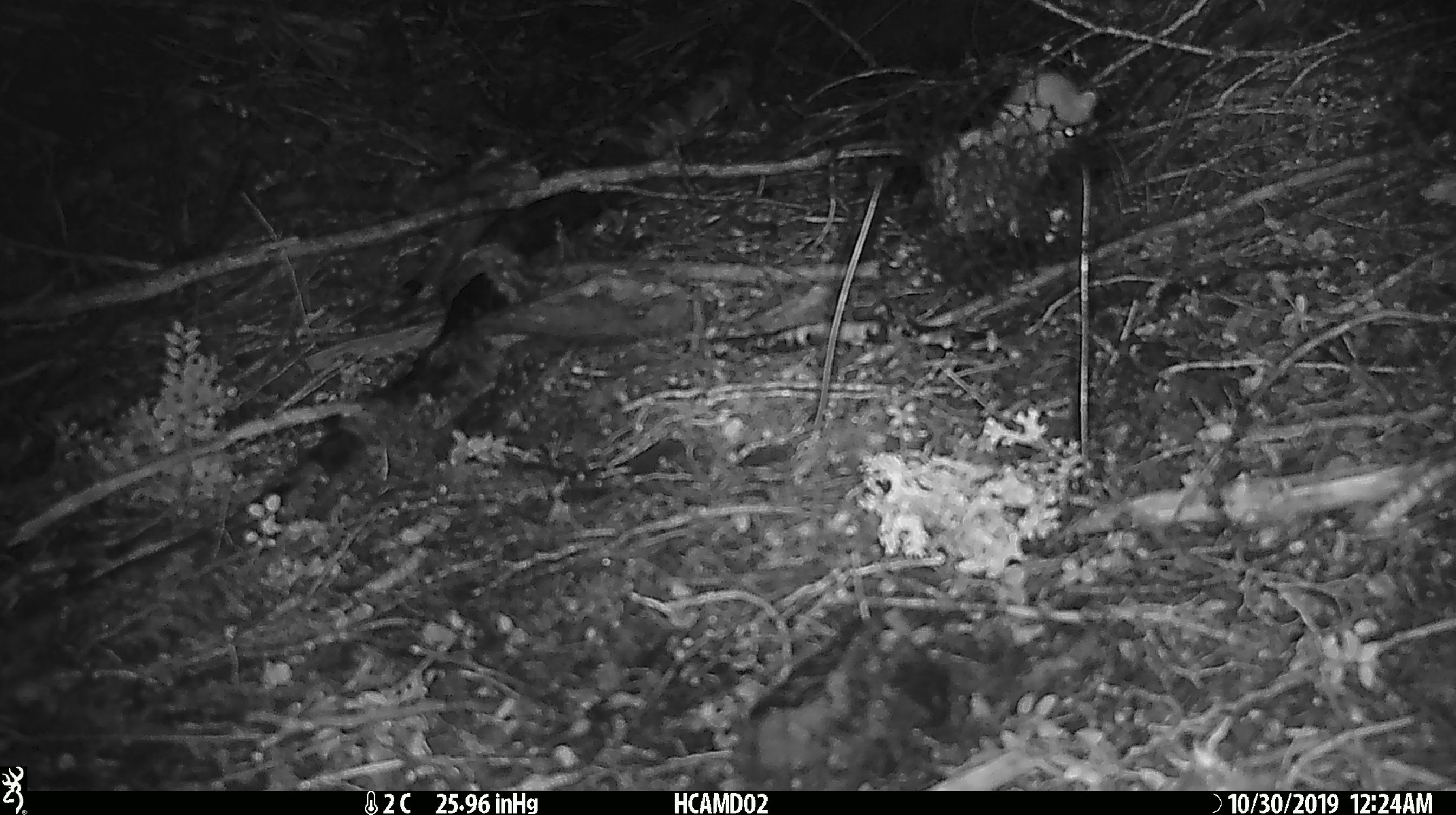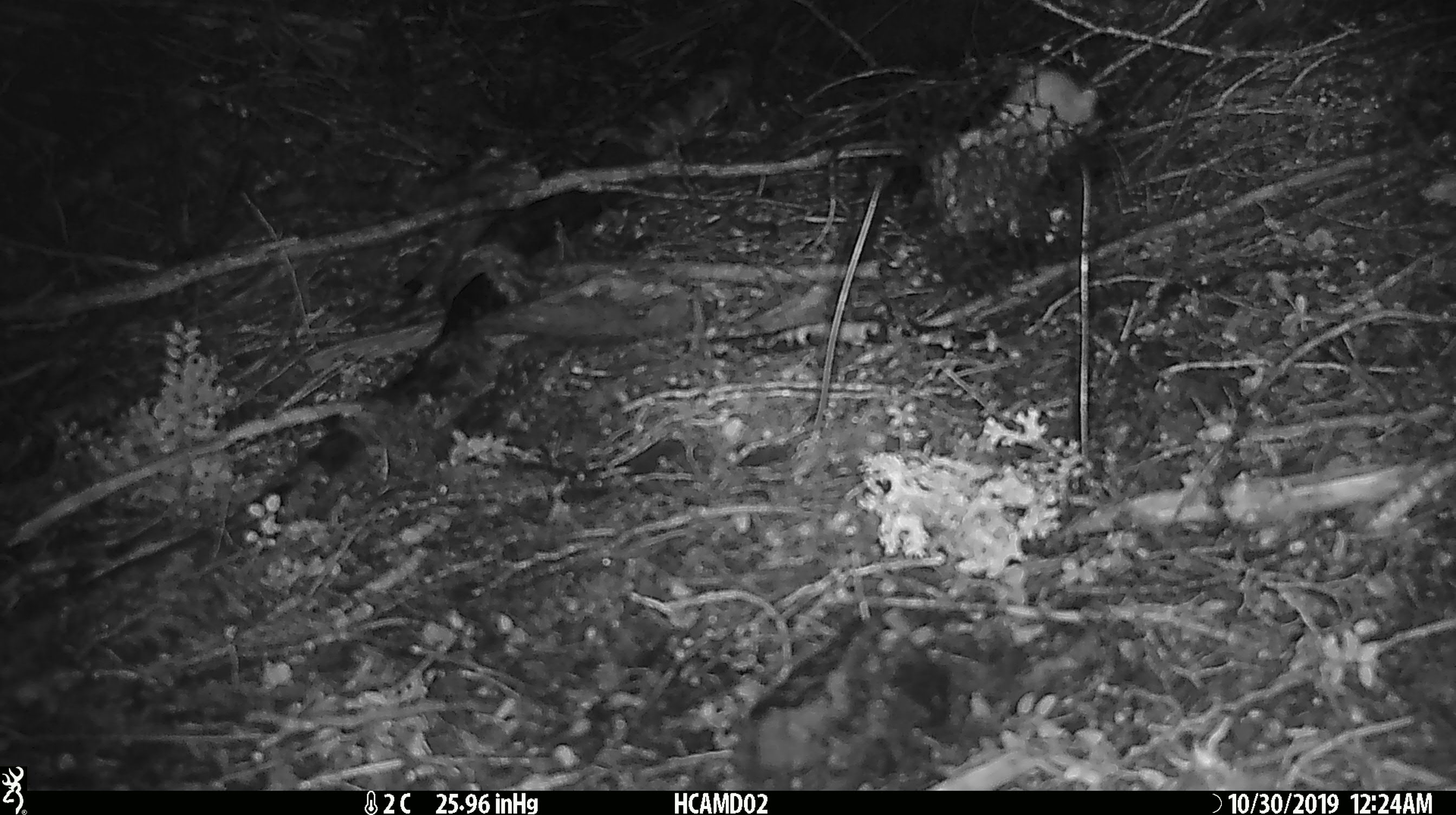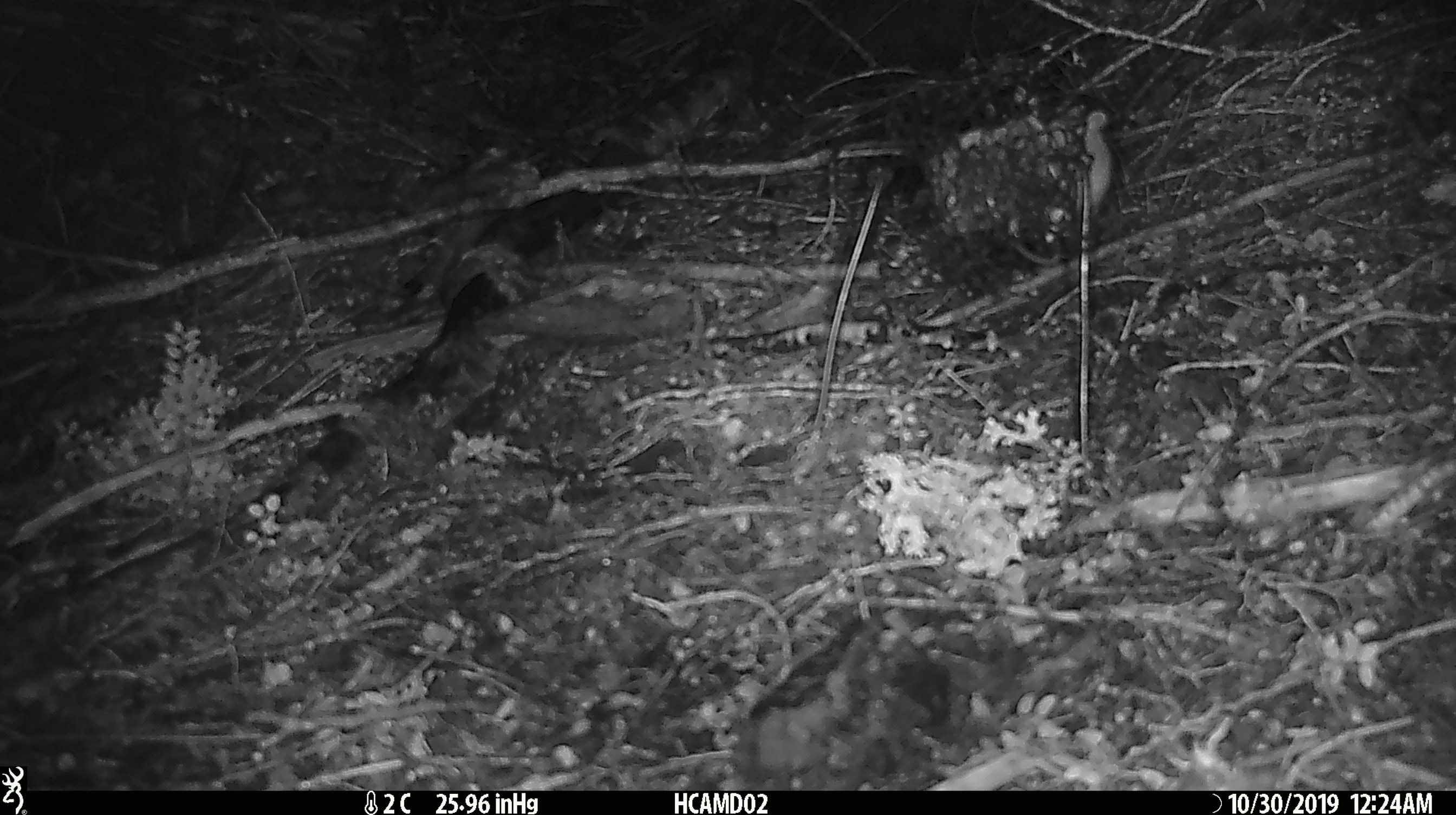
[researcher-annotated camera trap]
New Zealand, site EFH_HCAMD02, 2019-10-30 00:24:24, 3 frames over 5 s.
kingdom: Animalia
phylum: Chordata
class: Mammalia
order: Rodentia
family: Muridae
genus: Mus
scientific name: Mus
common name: mouse